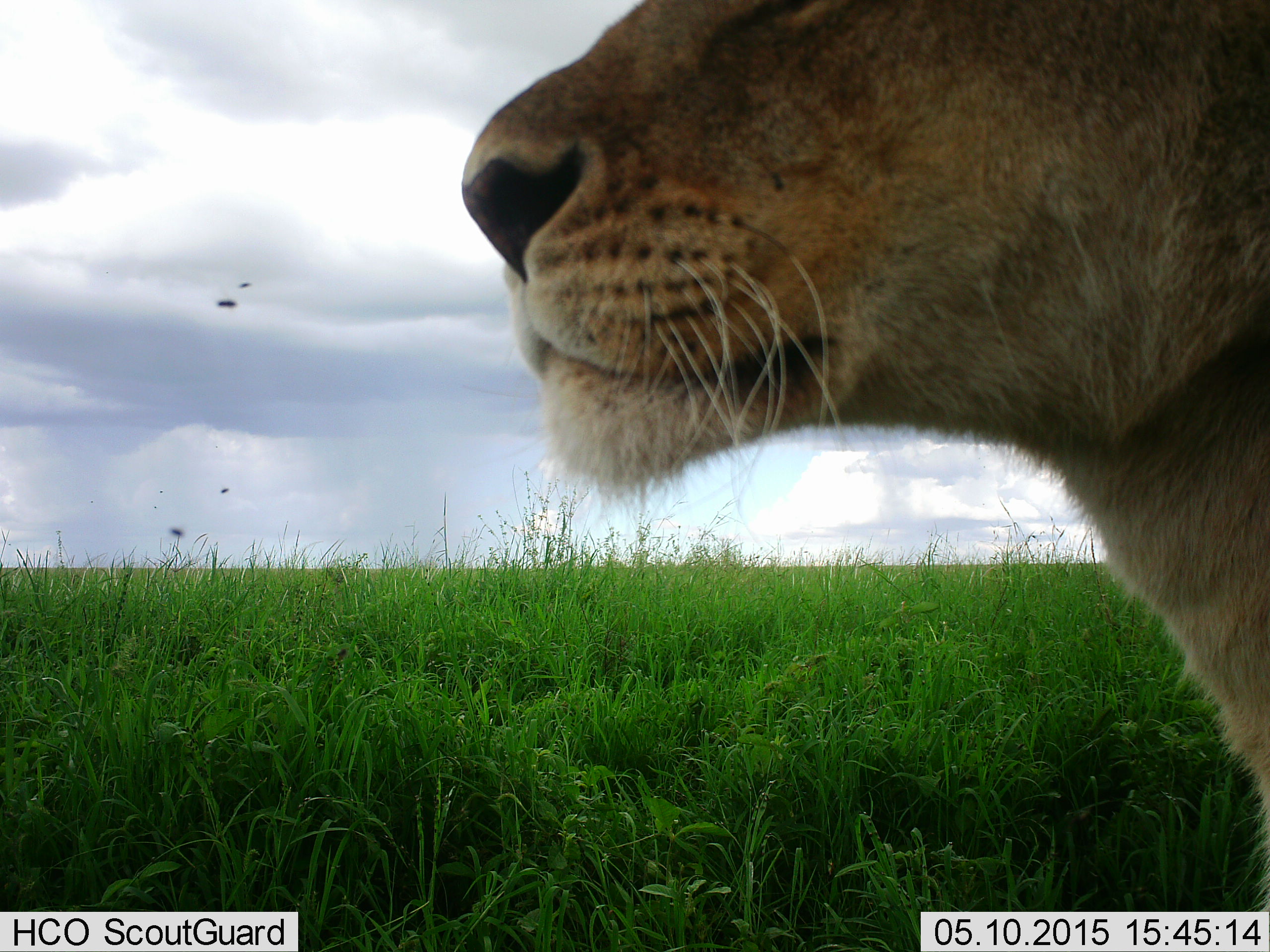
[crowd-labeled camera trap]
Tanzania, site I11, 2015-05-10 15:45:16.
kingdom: Animalia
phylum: Chordata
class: Mammalia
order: Carnivora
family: Felidae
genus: Panthera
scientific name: Panthera leo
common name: lion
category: lionfemale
Lionfemale (lion) (Panthera leo), count 1. Behavior (volunteer vote fractions): standing 60%, resting 40%, moving 10%, interacting 0%. Young present (vote fraction): 0%. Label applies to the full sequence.